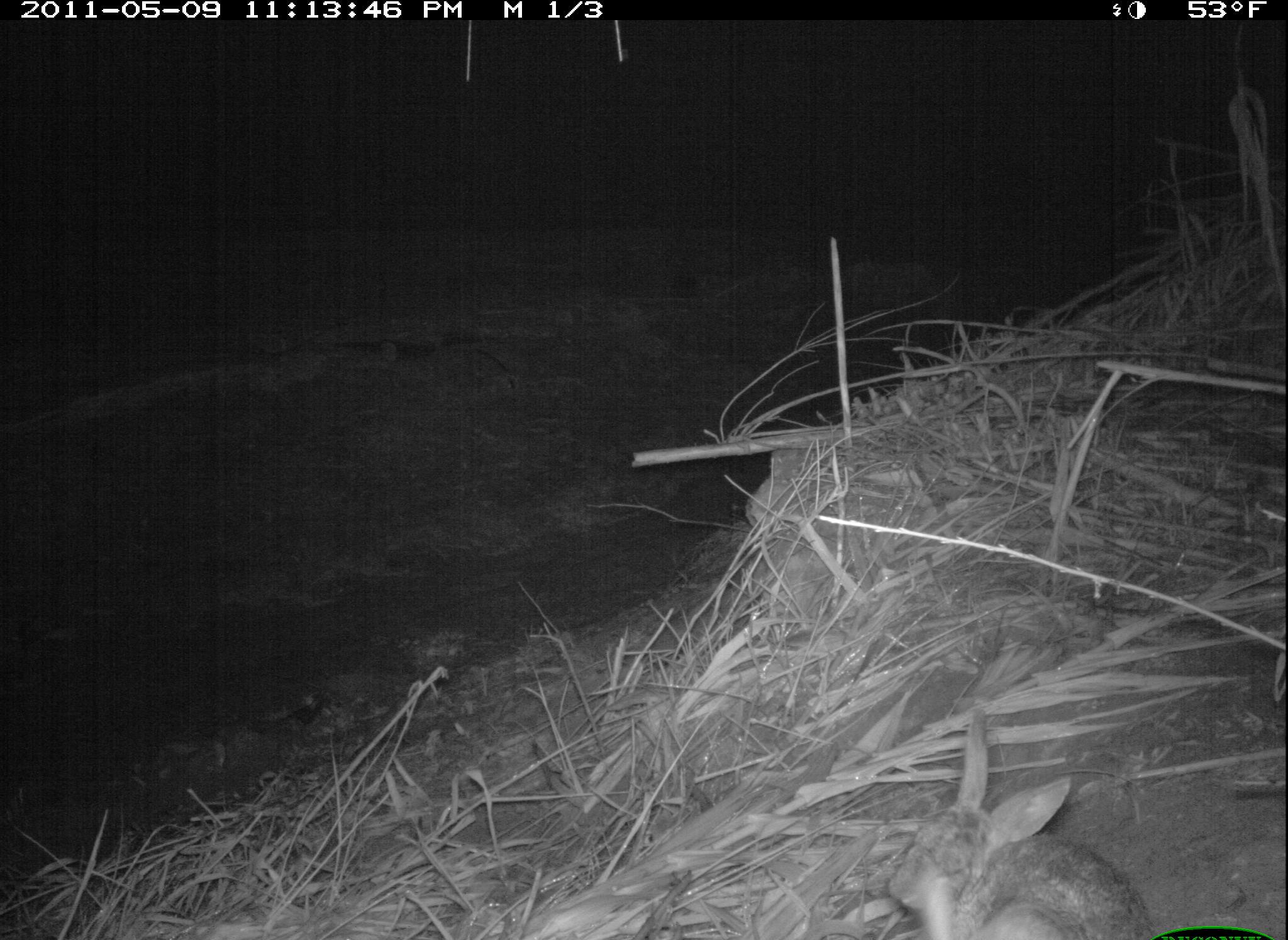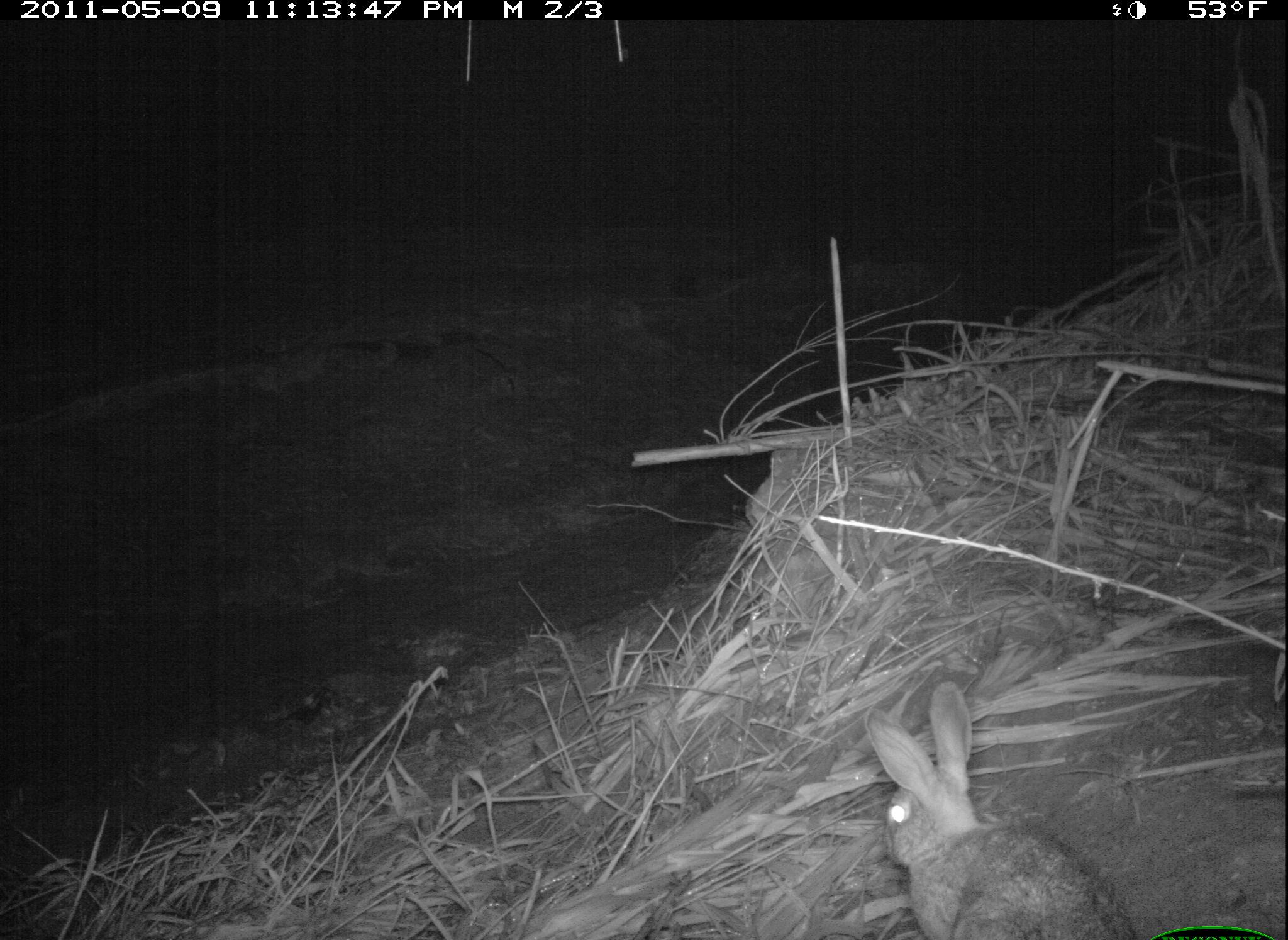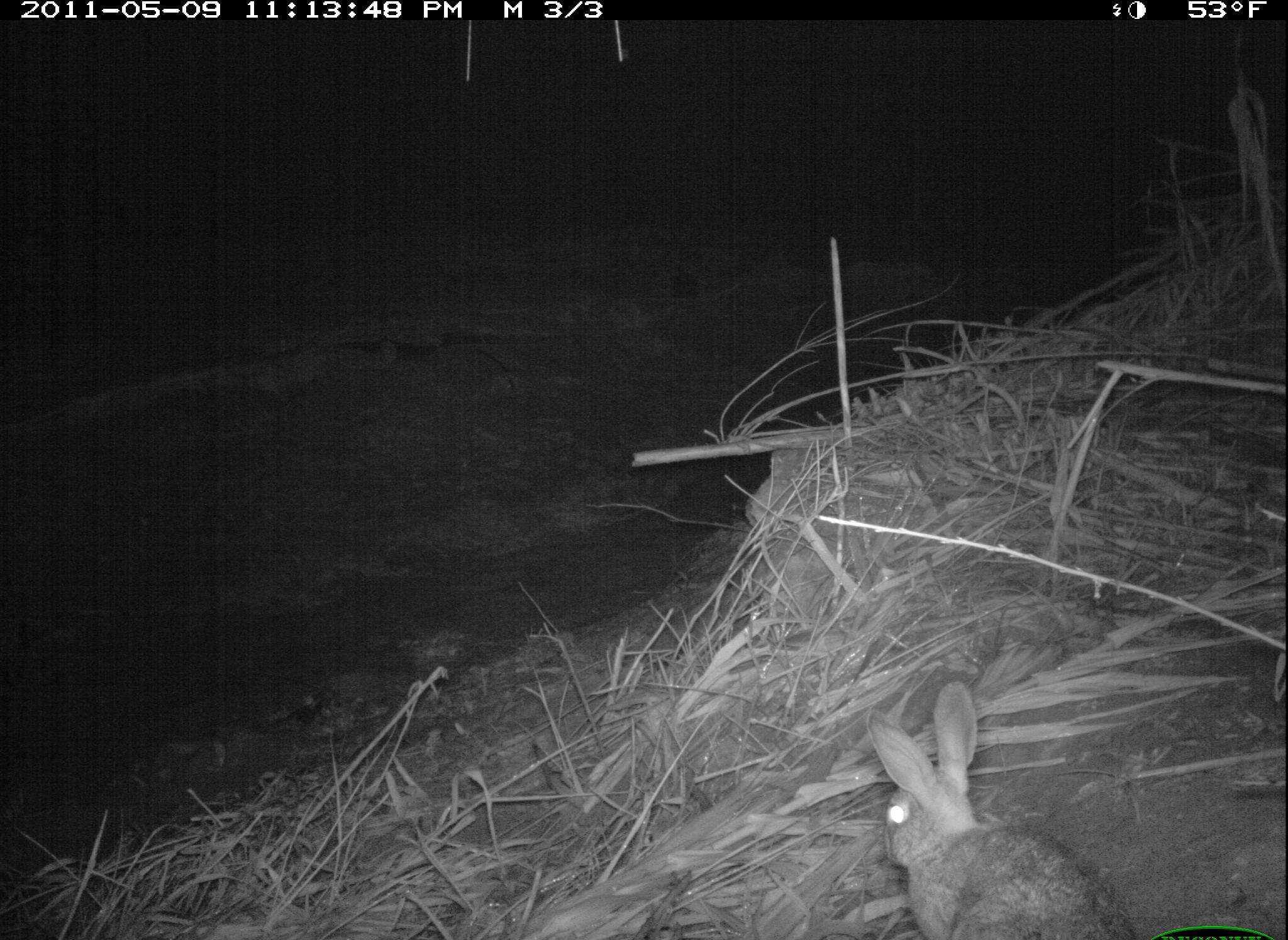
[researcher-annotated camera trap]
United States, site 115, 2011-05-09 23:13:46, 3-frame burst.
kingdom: Animalia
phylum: Chordata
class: Mammalia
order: Lagomorpha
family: Leporidae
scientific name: Leporidae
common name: rabbits and hares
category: rabbit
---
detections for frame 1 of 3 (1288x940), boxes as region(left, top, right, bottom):
rabbit: region(886, 720, 1172, 940)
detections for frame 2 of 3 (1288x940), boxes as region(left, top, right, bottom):
rabbit: region(844, 664, 1156, 940)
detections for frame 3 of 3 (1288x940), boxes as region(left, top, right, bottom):
rabbit: region(858, 678, 1145, 940)